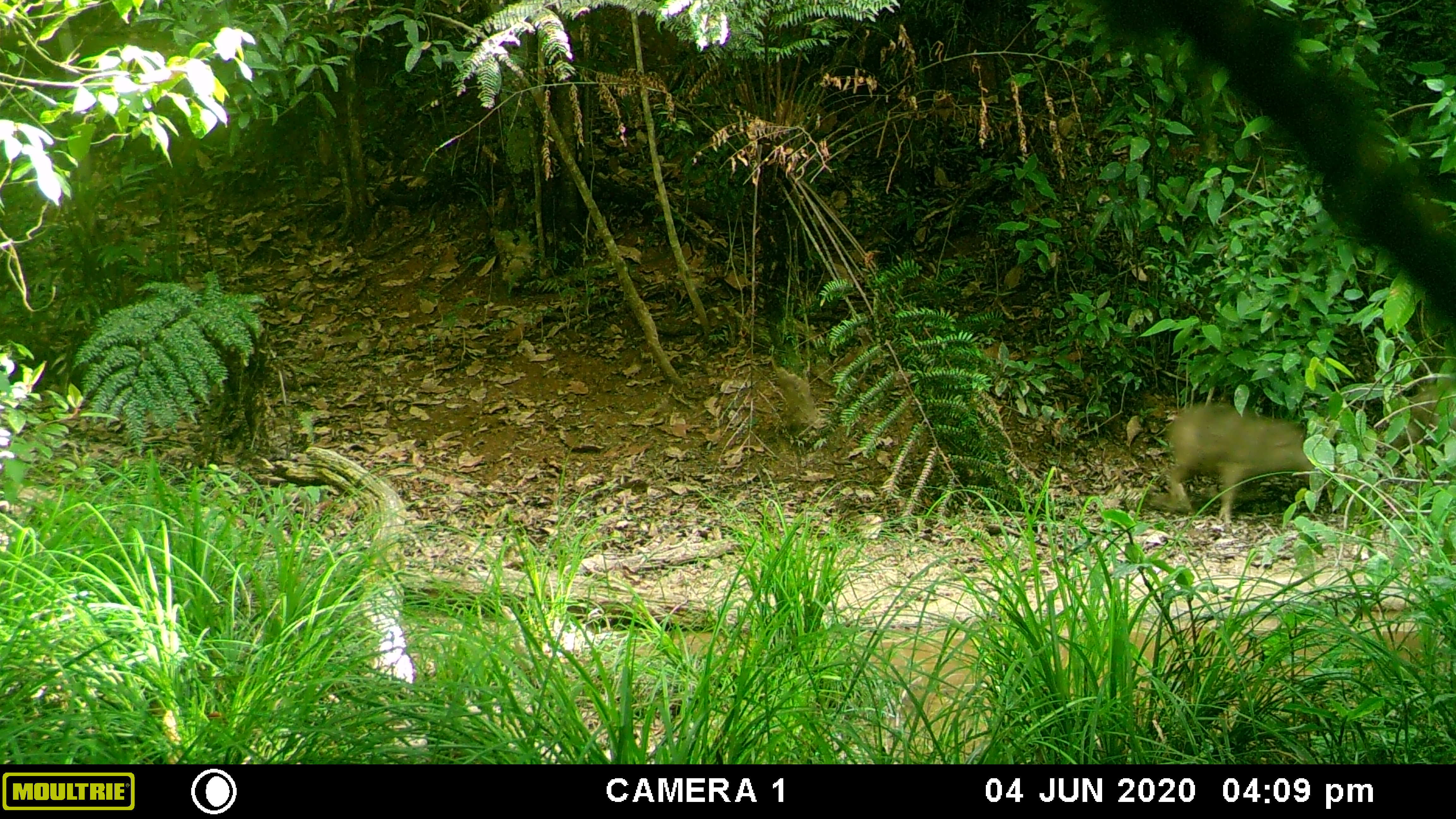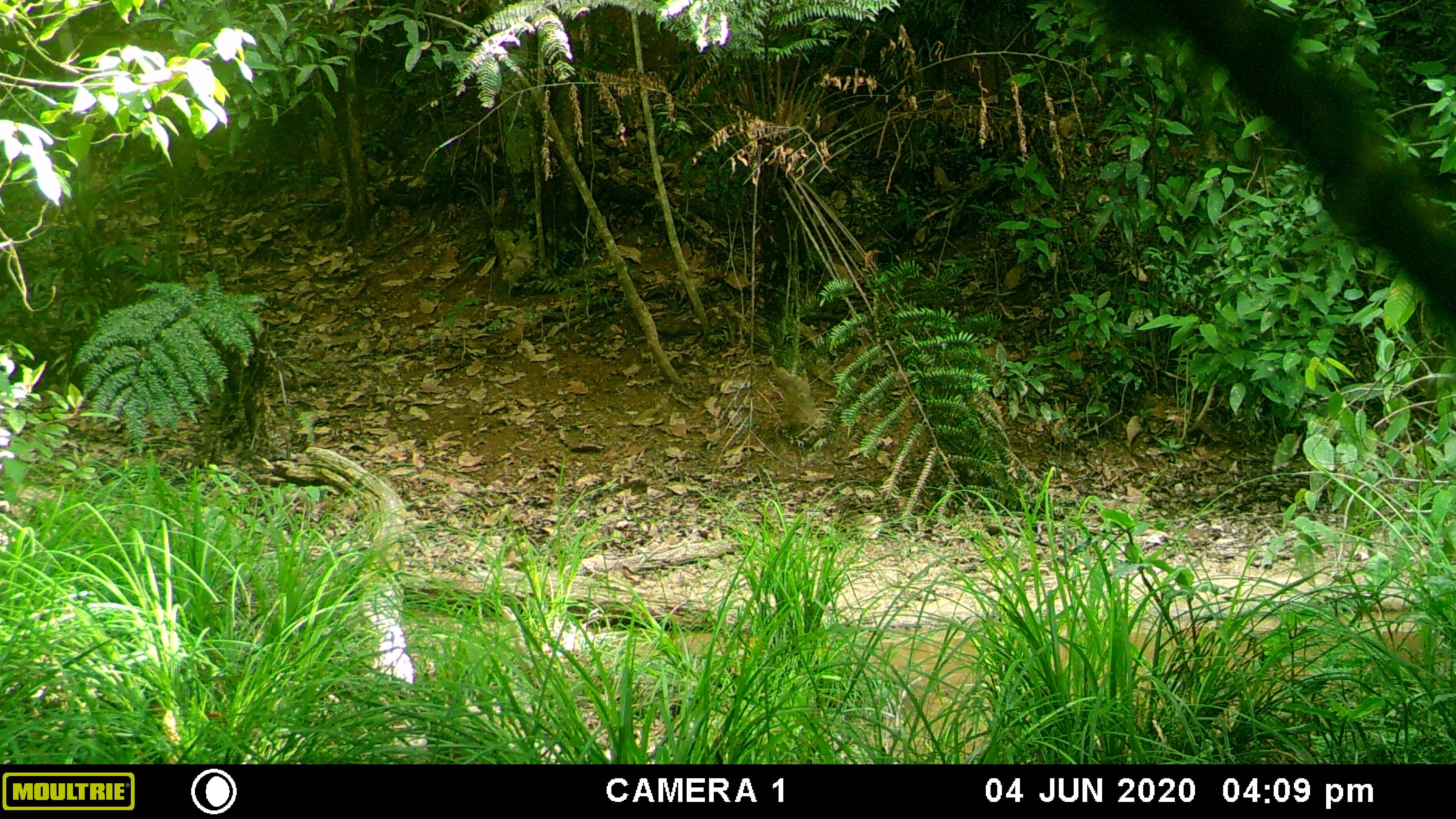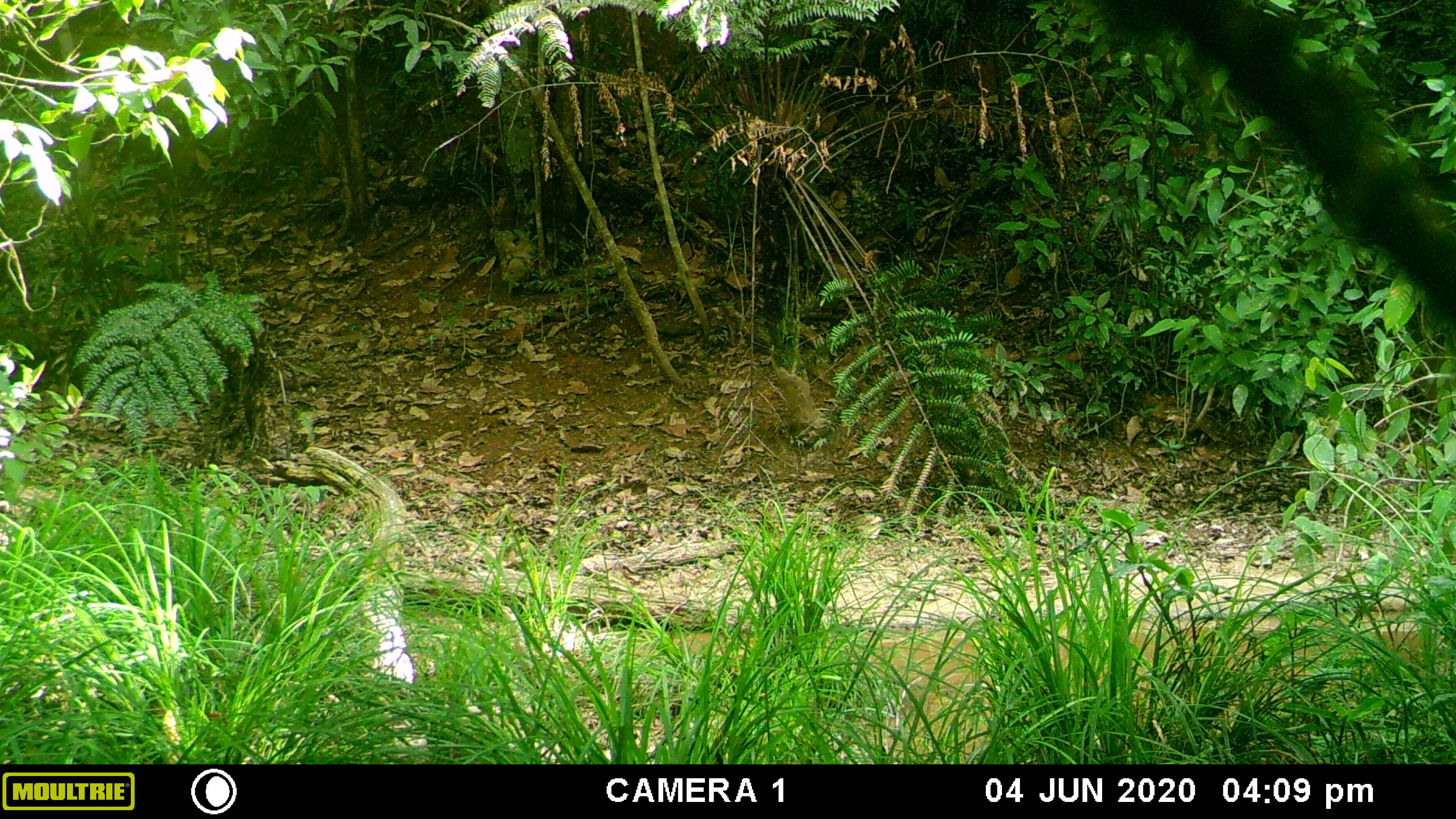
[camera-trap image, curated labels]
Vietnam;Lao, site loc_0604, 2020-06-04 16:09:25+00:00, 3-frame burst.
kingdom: Animalia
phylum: Chordata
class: Mammalia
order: Artiodactyla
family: Suidae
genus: Sus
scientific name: Sus scrofa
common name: eurasian wild pig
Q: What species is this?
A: Eurasian wild pig (Sus scrofa).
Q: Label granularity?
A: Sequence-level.